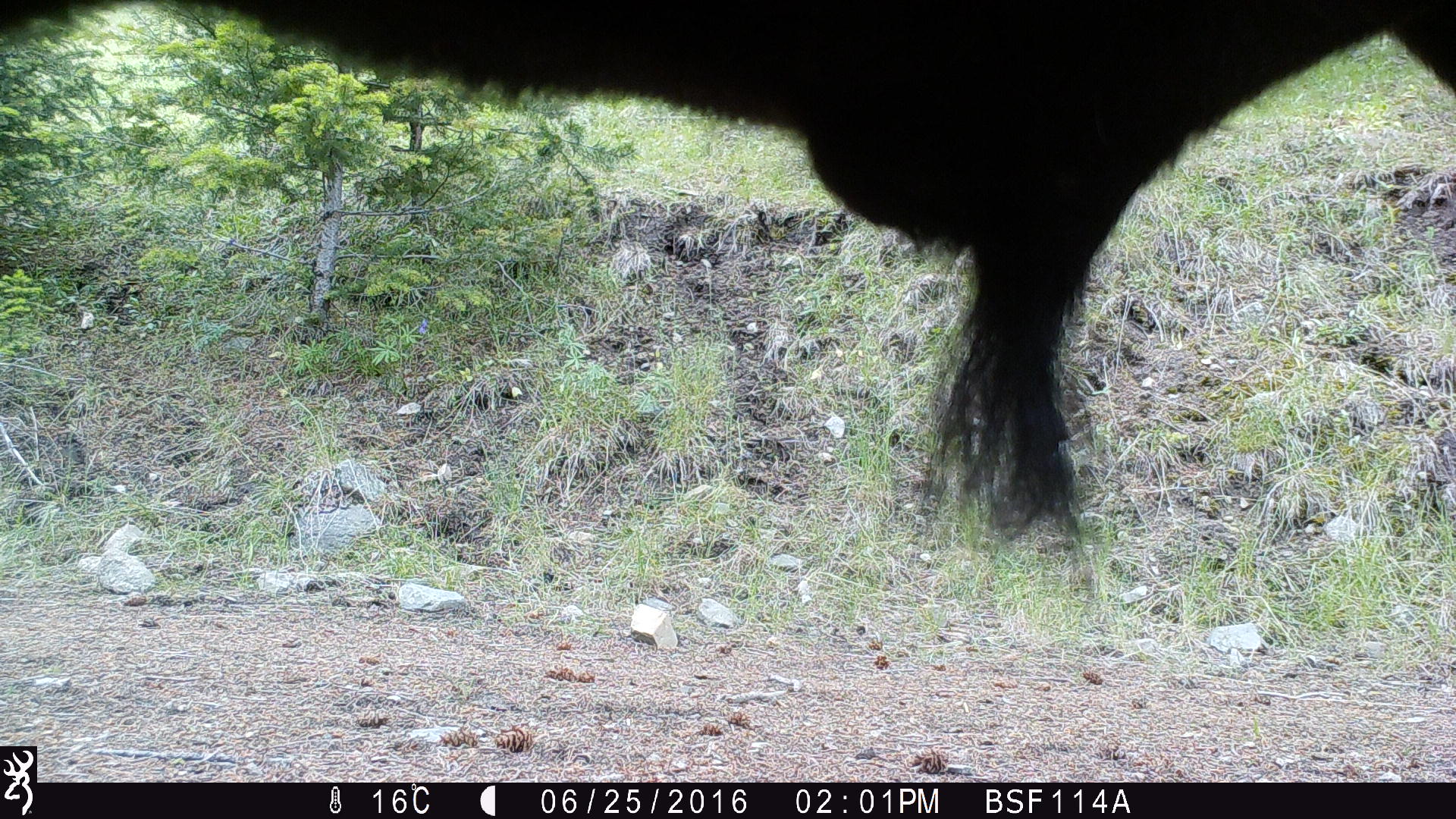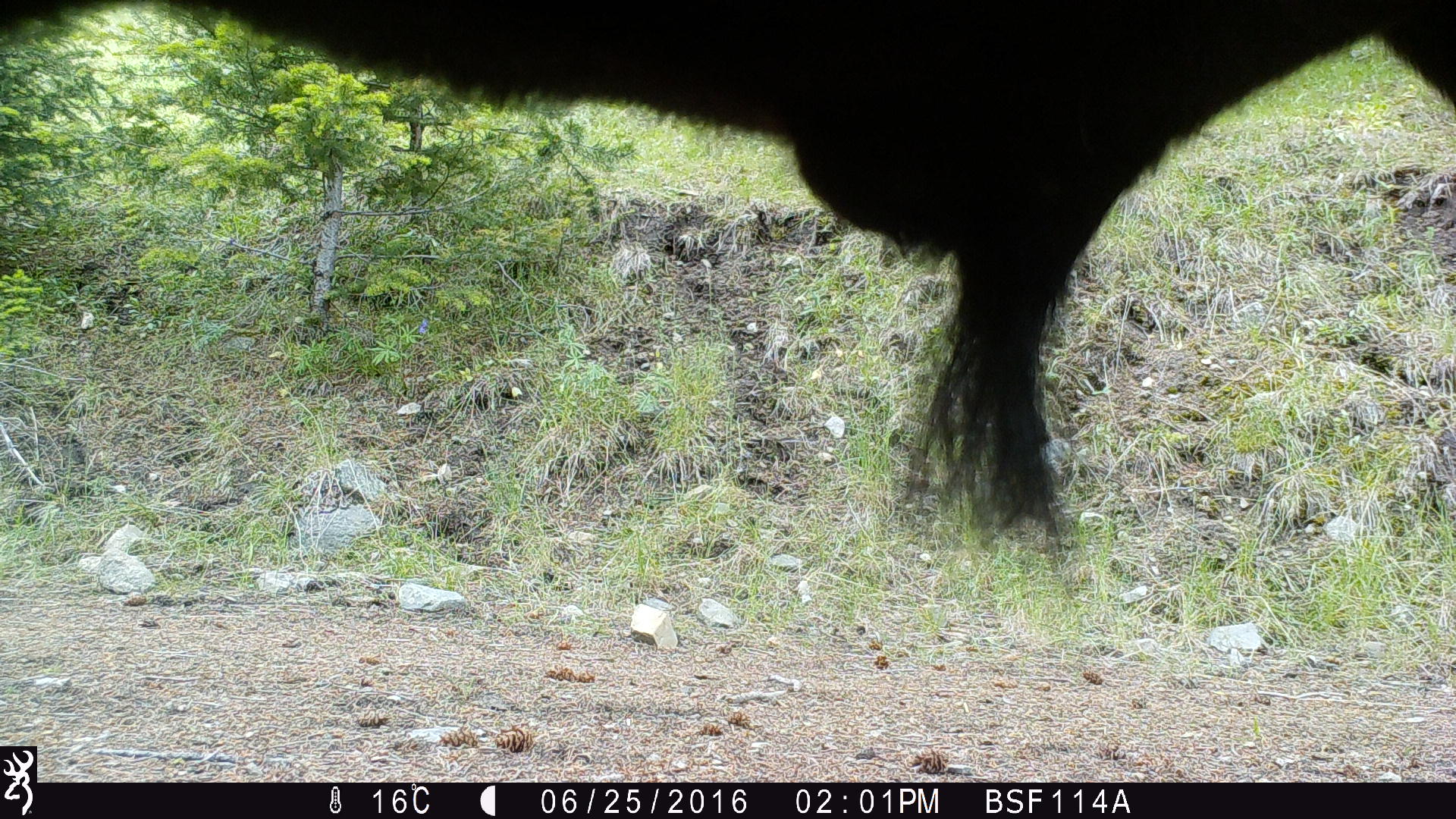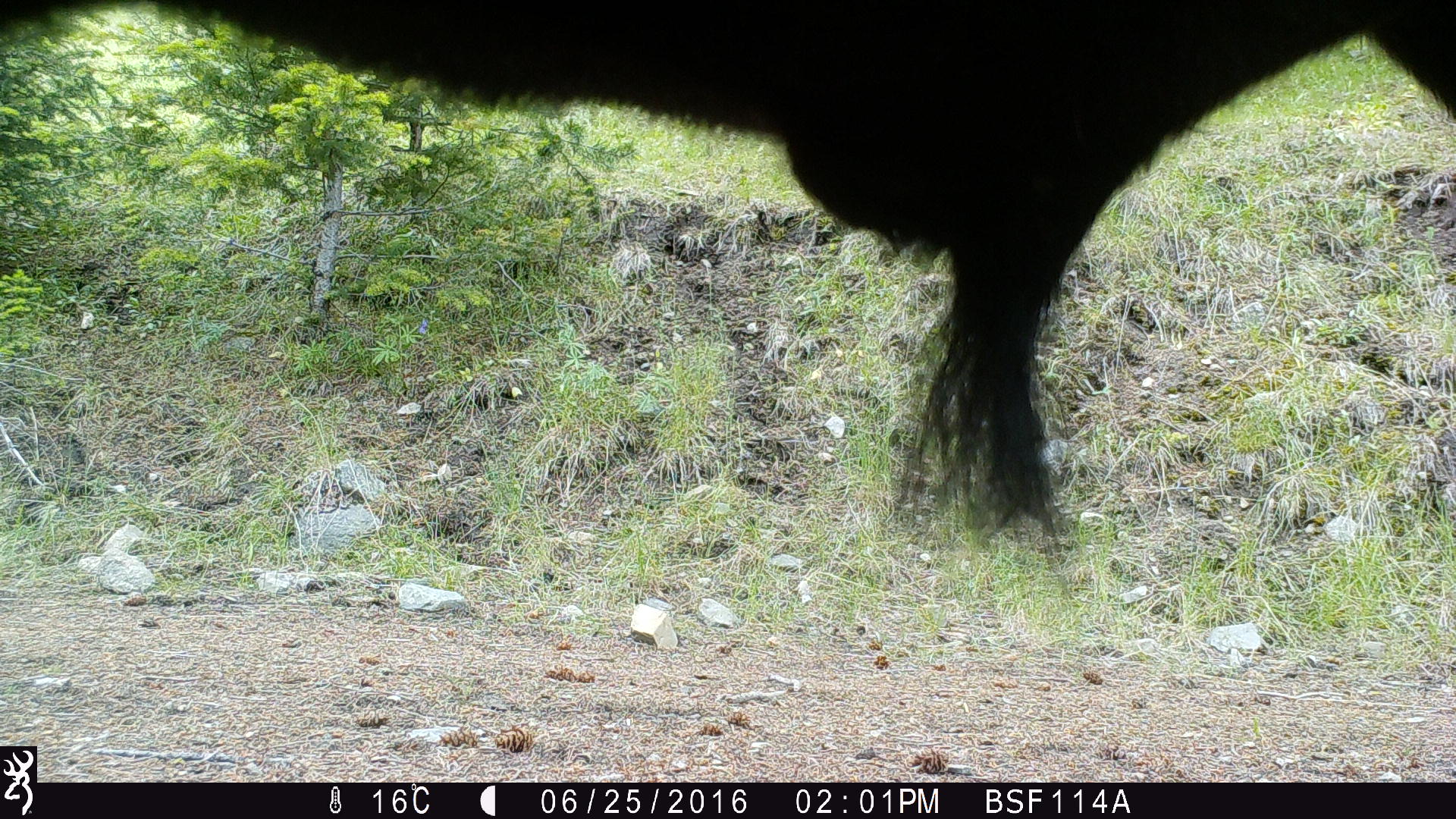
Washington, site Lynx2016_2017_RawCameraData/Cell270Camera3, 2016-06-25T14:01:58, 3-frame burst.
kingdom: Animalia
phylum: Chordata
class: Mammalia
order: Artiodactyla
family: Bovidae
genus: Bos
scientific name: Bos taurus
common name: domestic cattle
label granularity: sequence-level